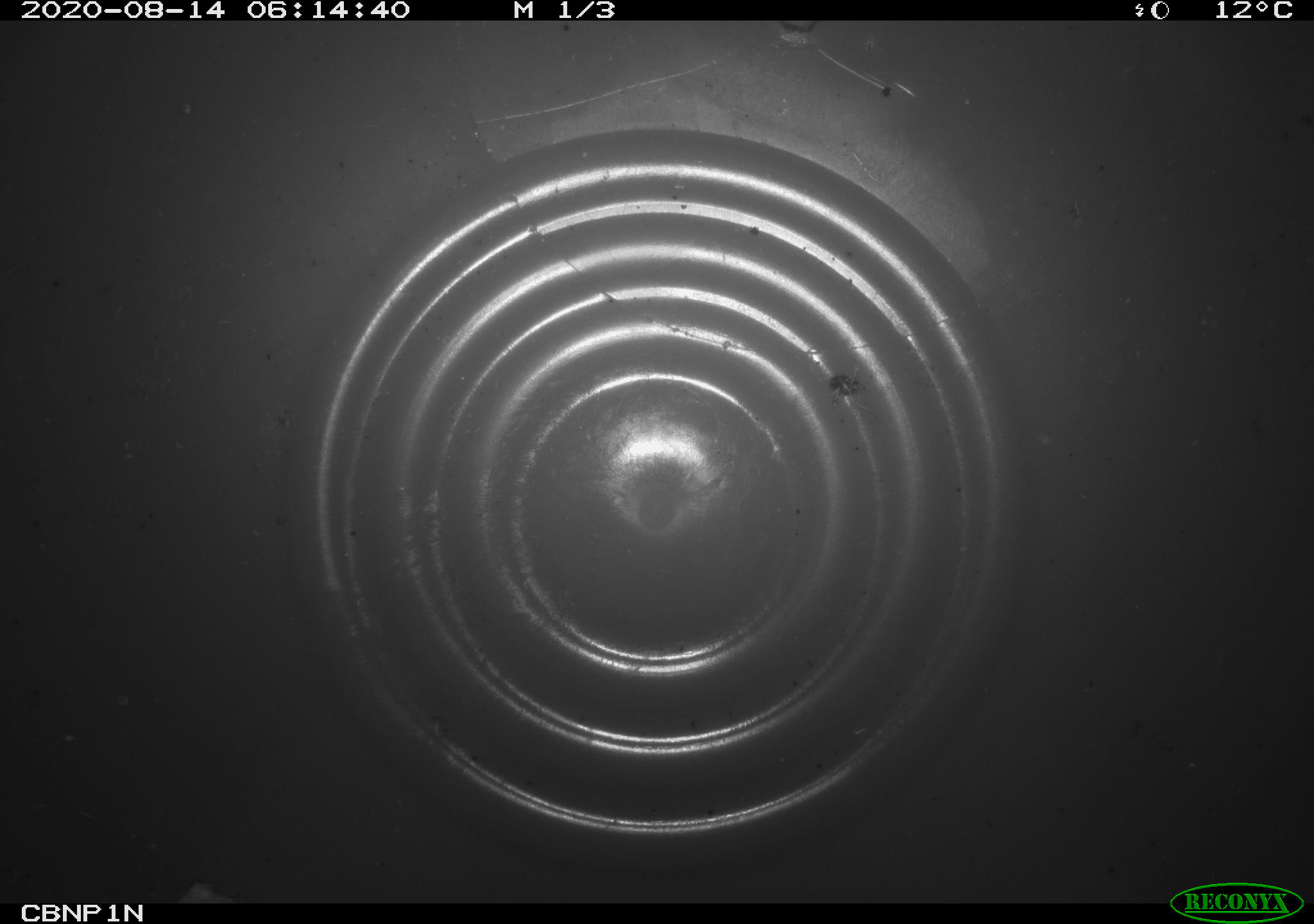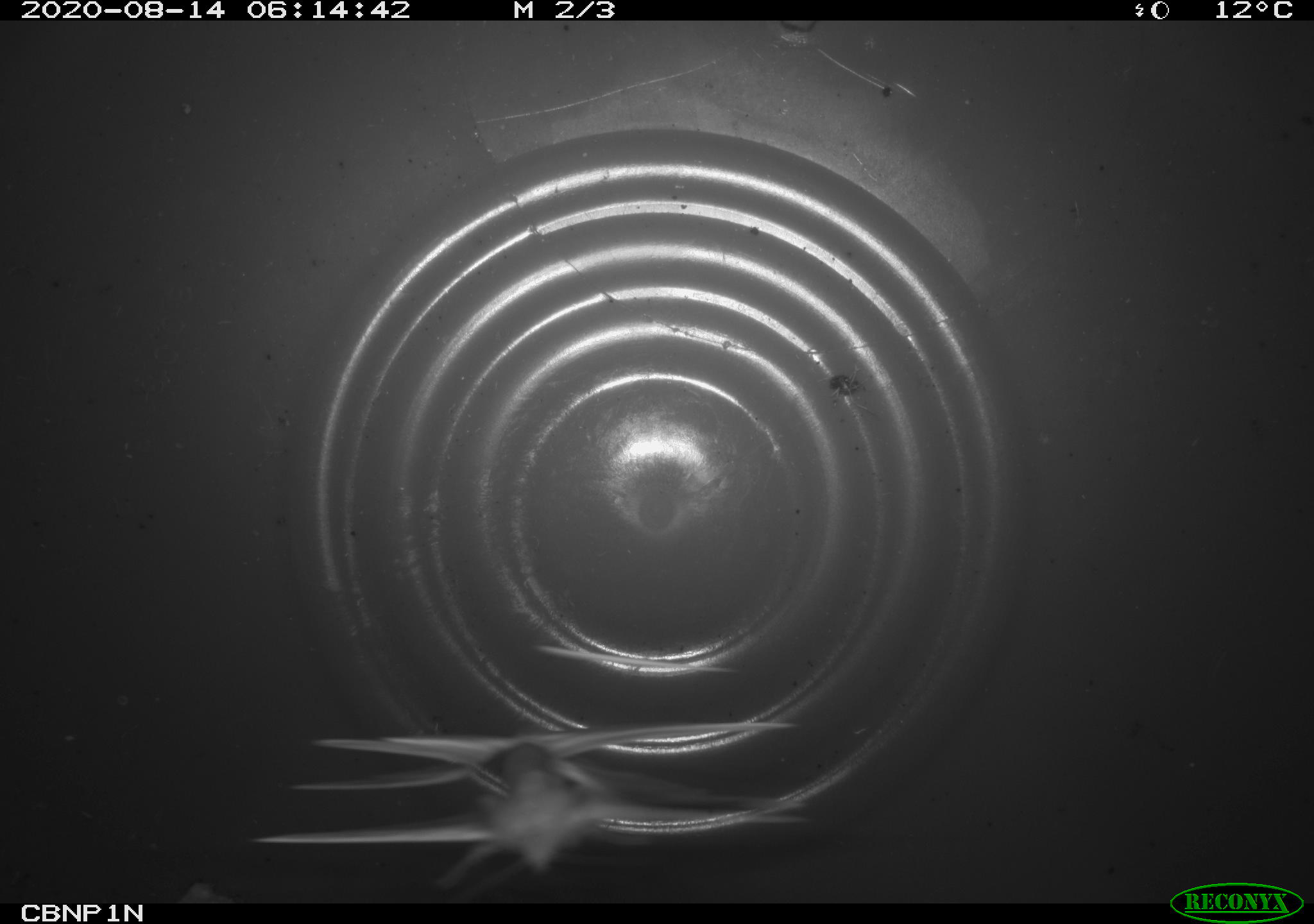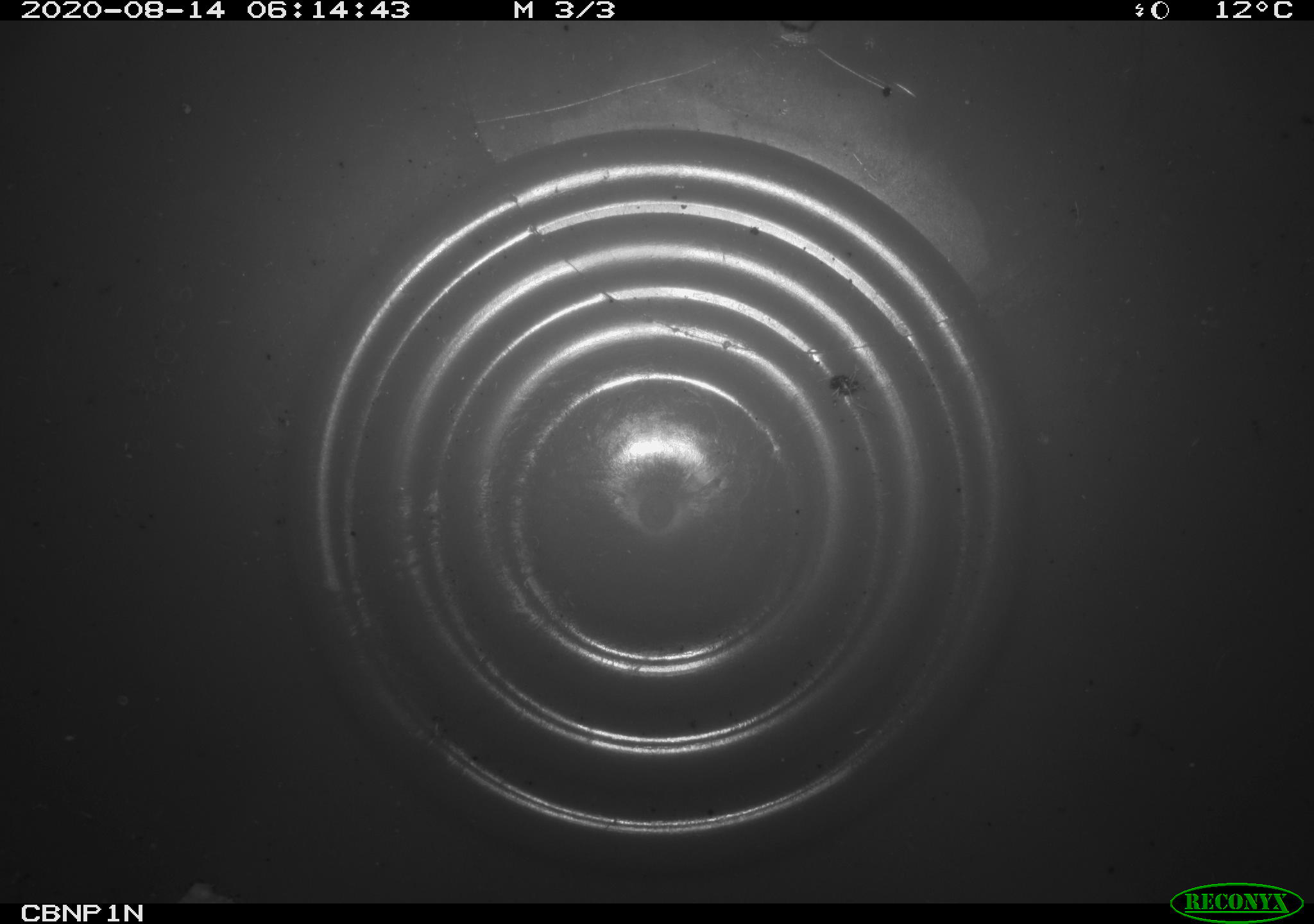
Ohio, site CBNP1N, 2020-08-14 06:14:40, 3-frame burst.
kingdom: Animalia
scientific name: Animalia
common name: animal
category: invertebrate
Invertebrate (animal) (Animalia).